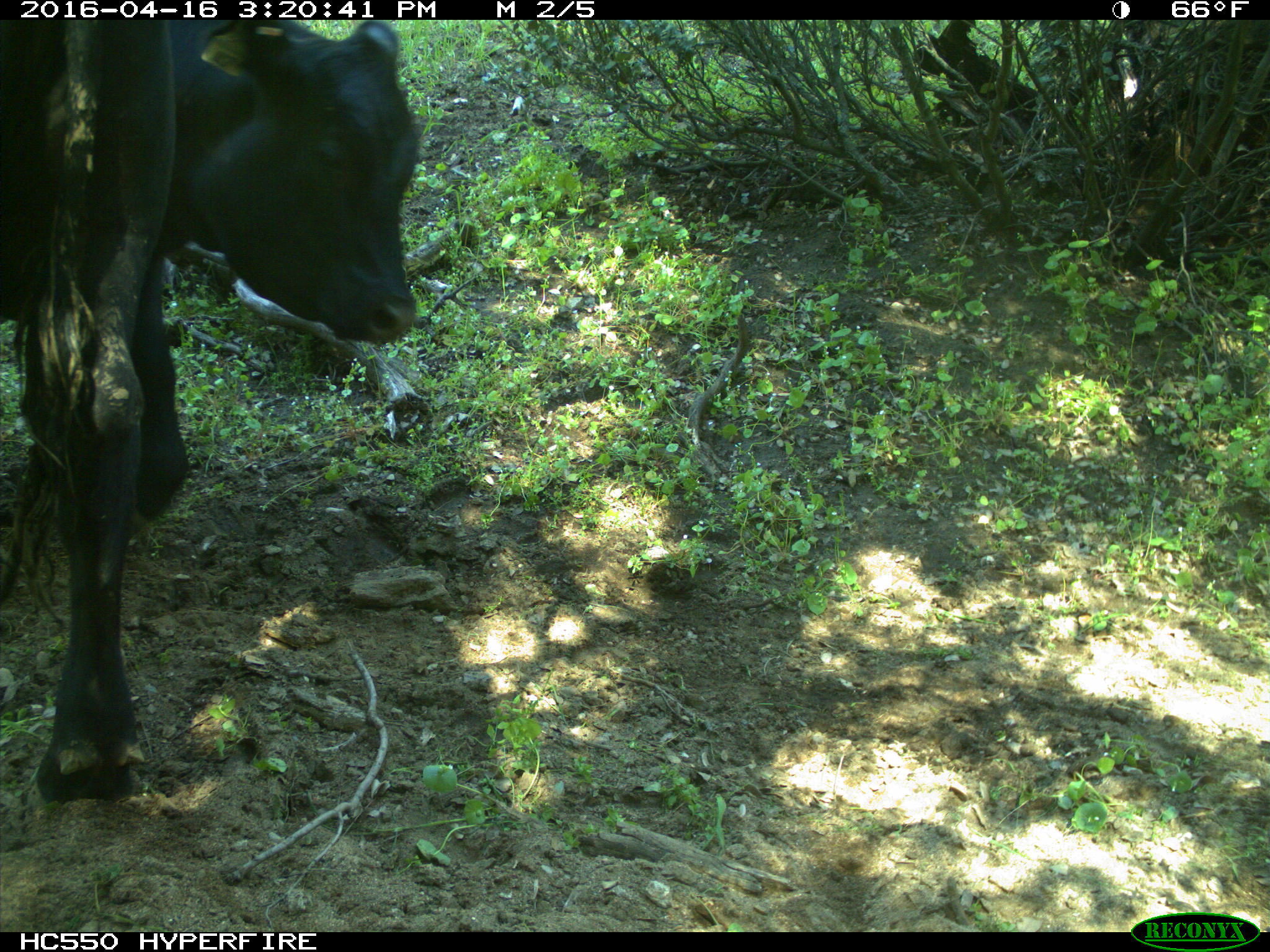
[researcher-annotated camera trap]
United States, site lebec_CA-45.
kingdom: Animalia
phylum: Chordata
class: Mammalia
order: Artiodactyla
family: Bovidae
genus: Bos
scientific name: Bos taurus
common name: domestic cow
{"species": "Bos taurus (domestic cow)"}